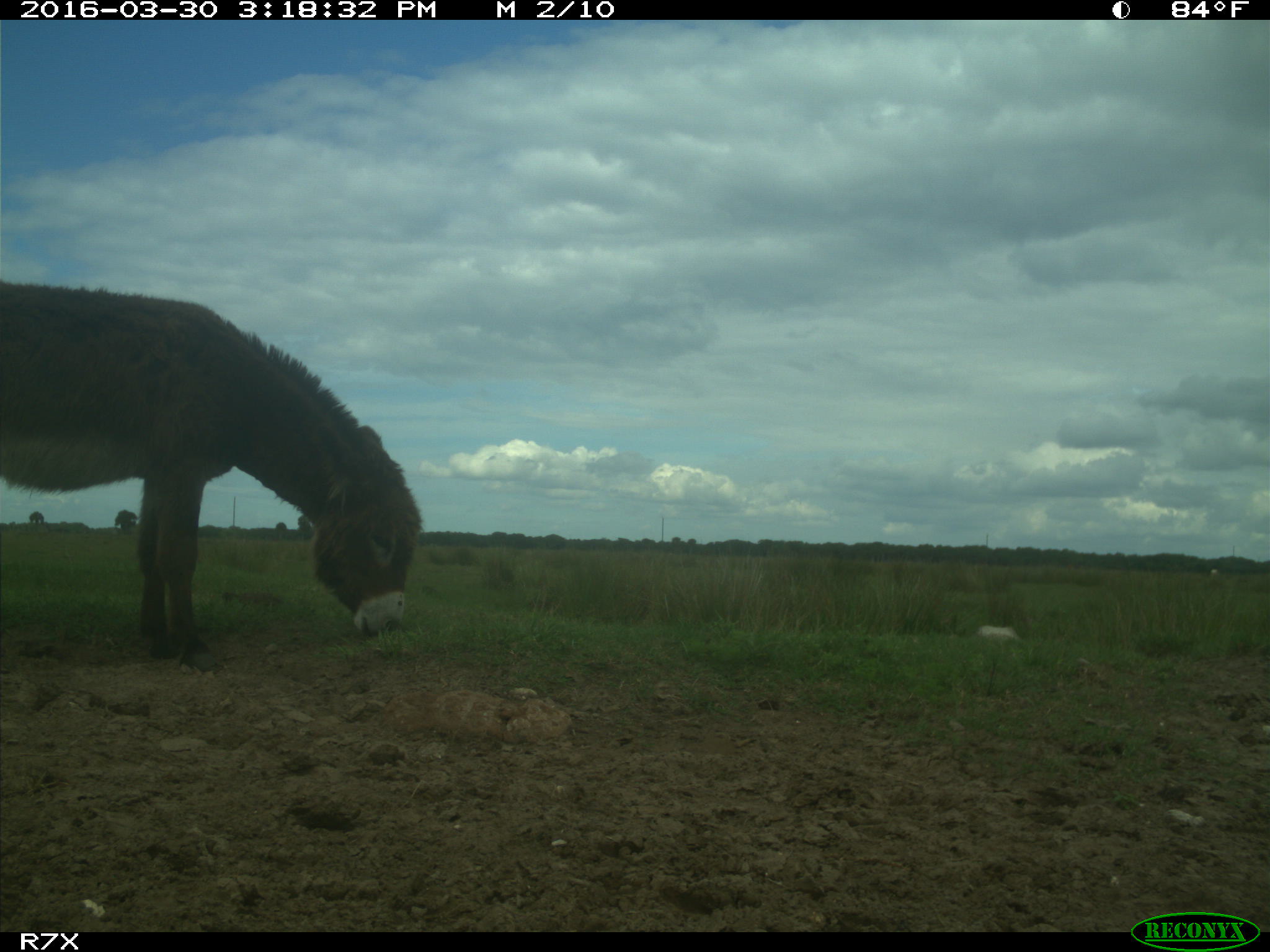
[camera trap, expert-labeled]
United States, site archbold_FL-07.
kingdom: Animalia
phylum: Chordata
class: Mammalia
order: Artiodactyla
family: Bovidae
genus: Bos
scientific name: Bos taurus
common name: domestic cow